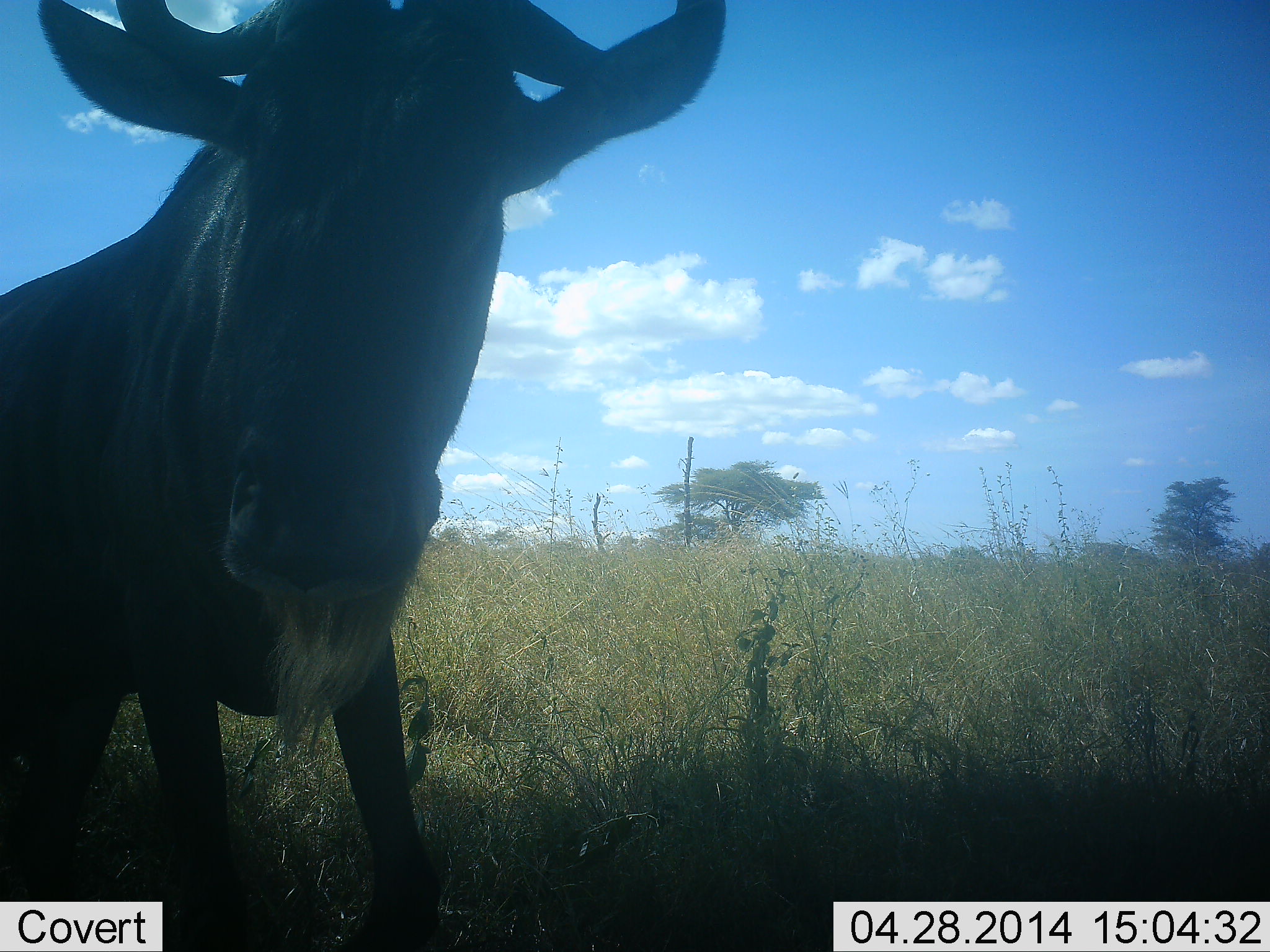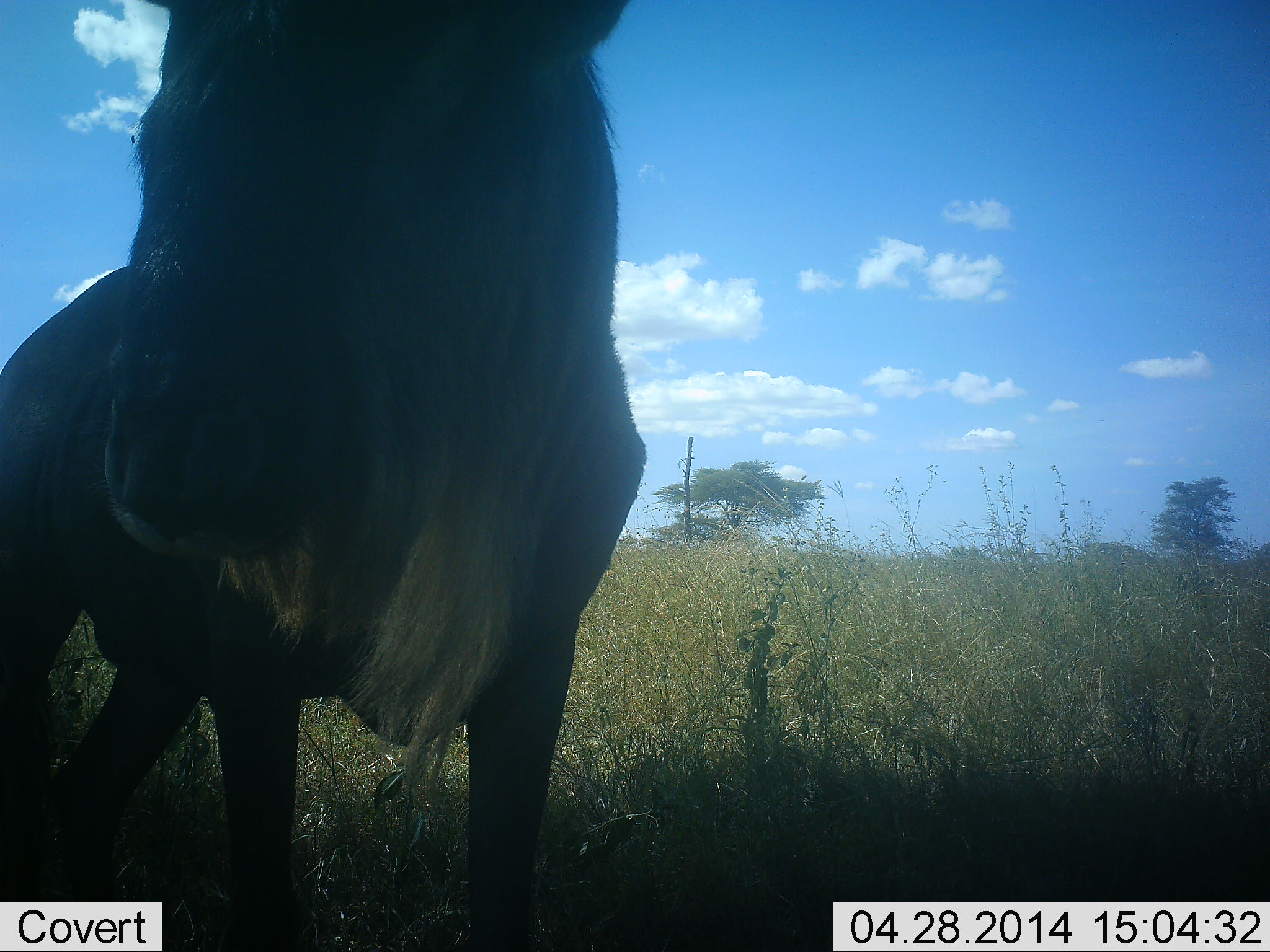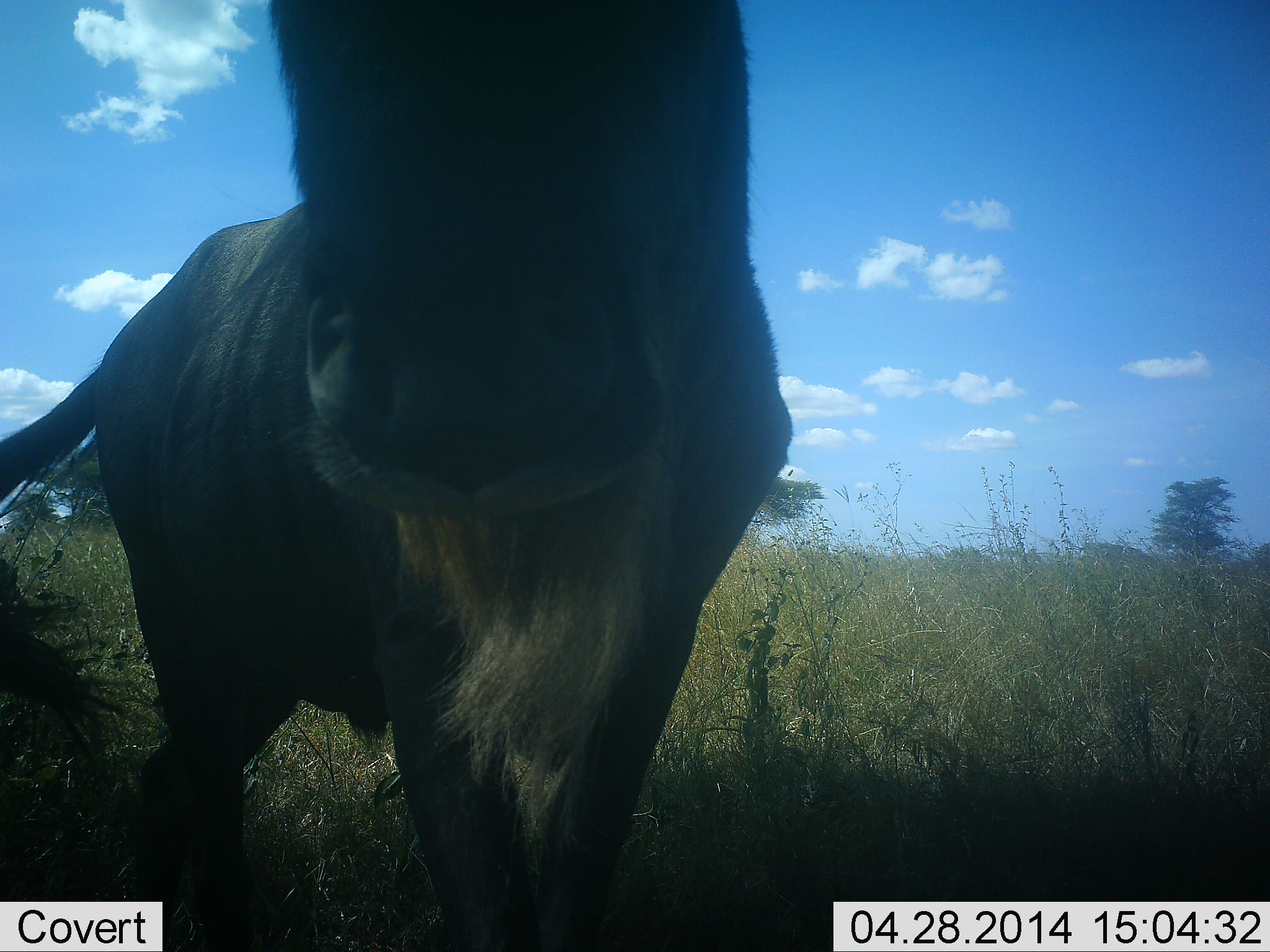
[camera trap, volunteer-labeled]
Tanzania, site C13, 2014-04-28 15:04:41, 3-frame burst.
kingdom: Animalia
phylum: Chordata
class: Mammalia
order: Artiodactyla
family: Bovidae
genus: Connochaetes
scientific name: Connochaetes taurinus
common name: blue wildebeest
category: wildebeest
Wildebeest (blue wildebeest) (Connochaetes taurinus), count 1. Behavior (volunteer vote fractions): standing 80%, resting 0%, moving 30%, interacting 0%. Young present (vote fraction): 0%. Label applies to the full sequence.